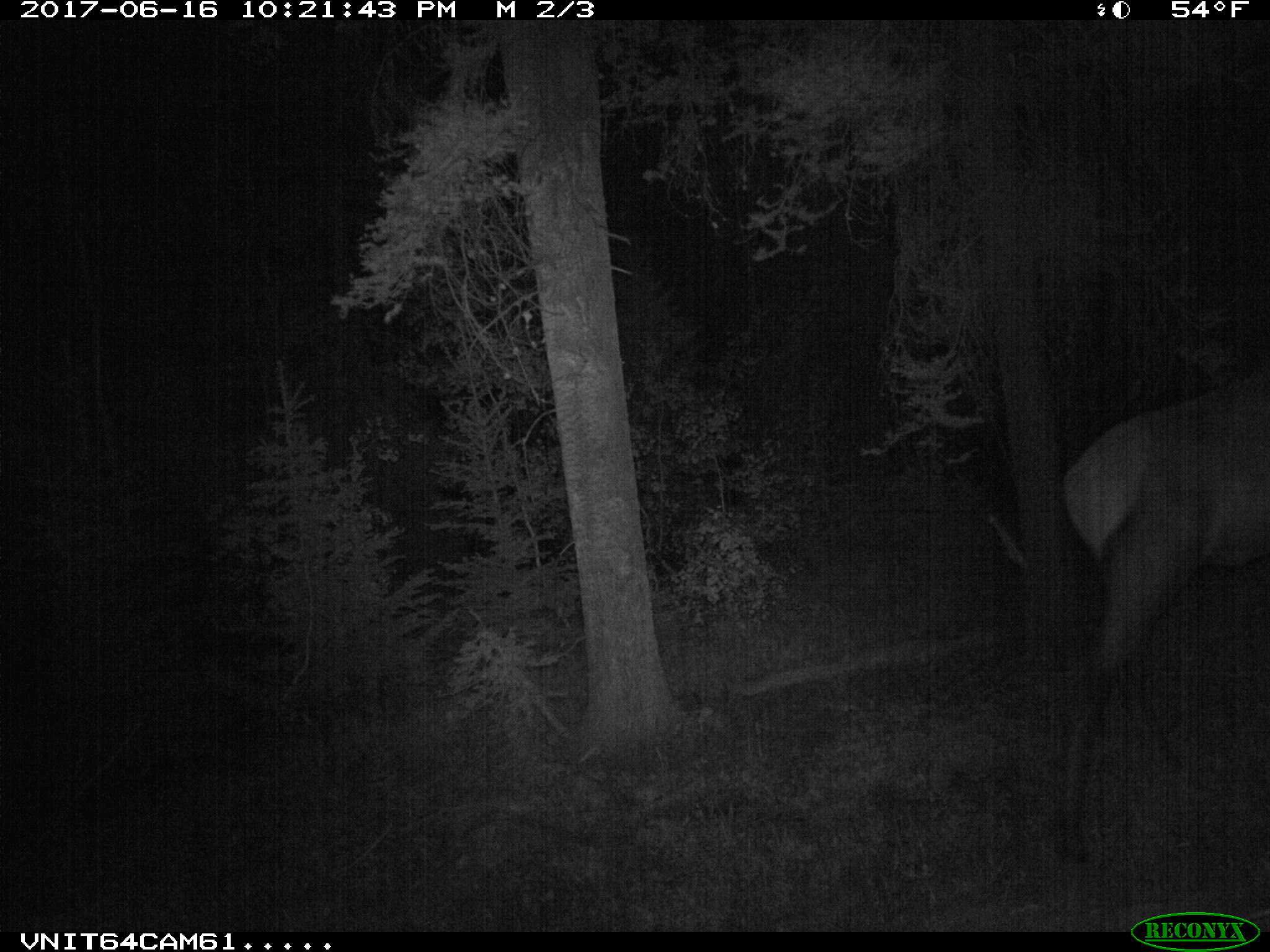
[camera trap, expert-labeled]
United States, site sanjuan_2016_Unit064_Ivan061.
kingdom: Animalia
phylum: Chordata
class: Mammalia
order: Artiodactyla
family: Cervidae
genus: Cervus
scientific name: Cervus elaphus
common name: red deer